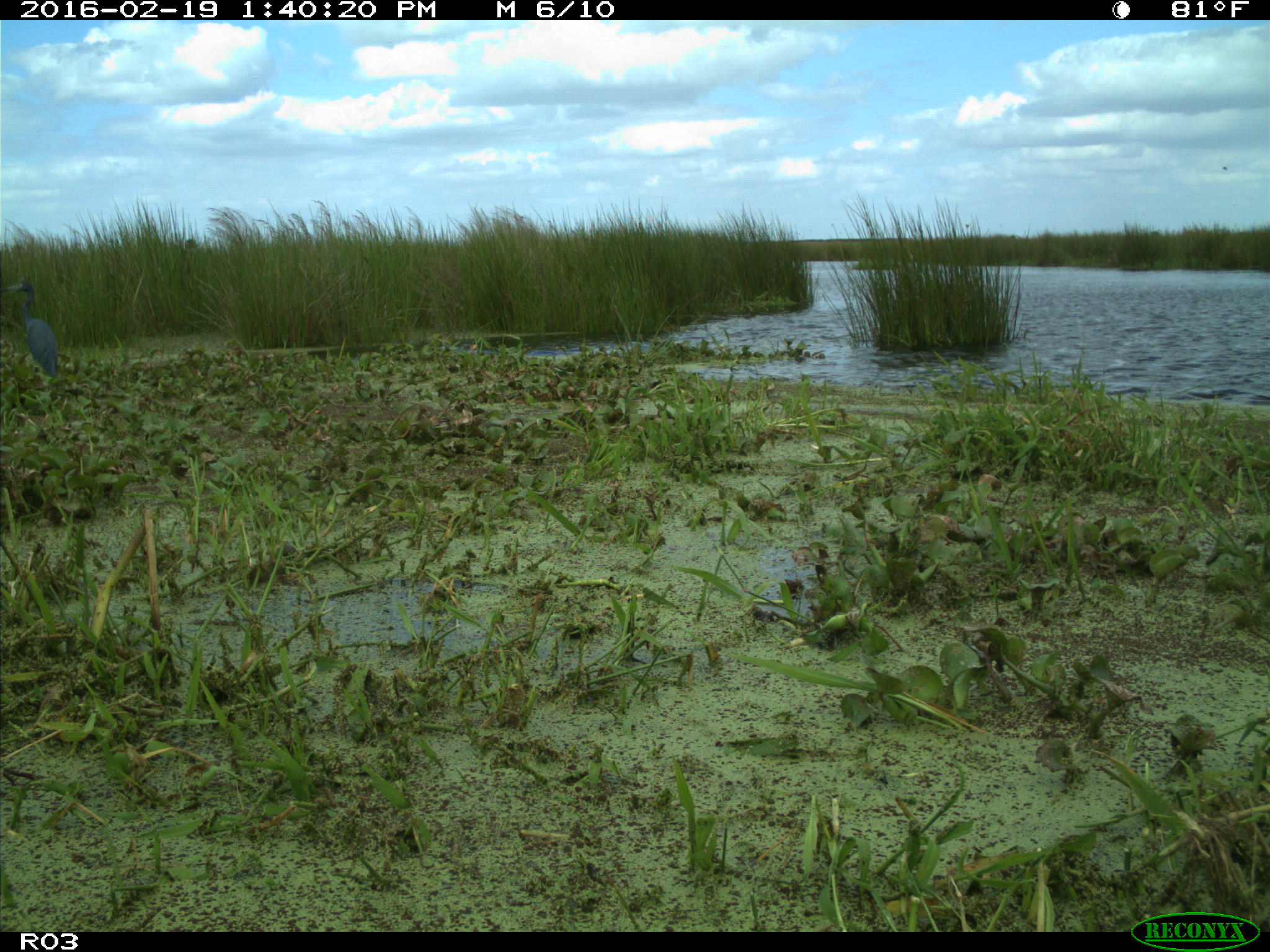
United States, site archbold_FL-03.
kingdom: Animalia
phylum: Chordata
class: Aves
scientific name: Aves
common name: birds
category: unidentified bird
Unidentified bird (birds) (Aves).